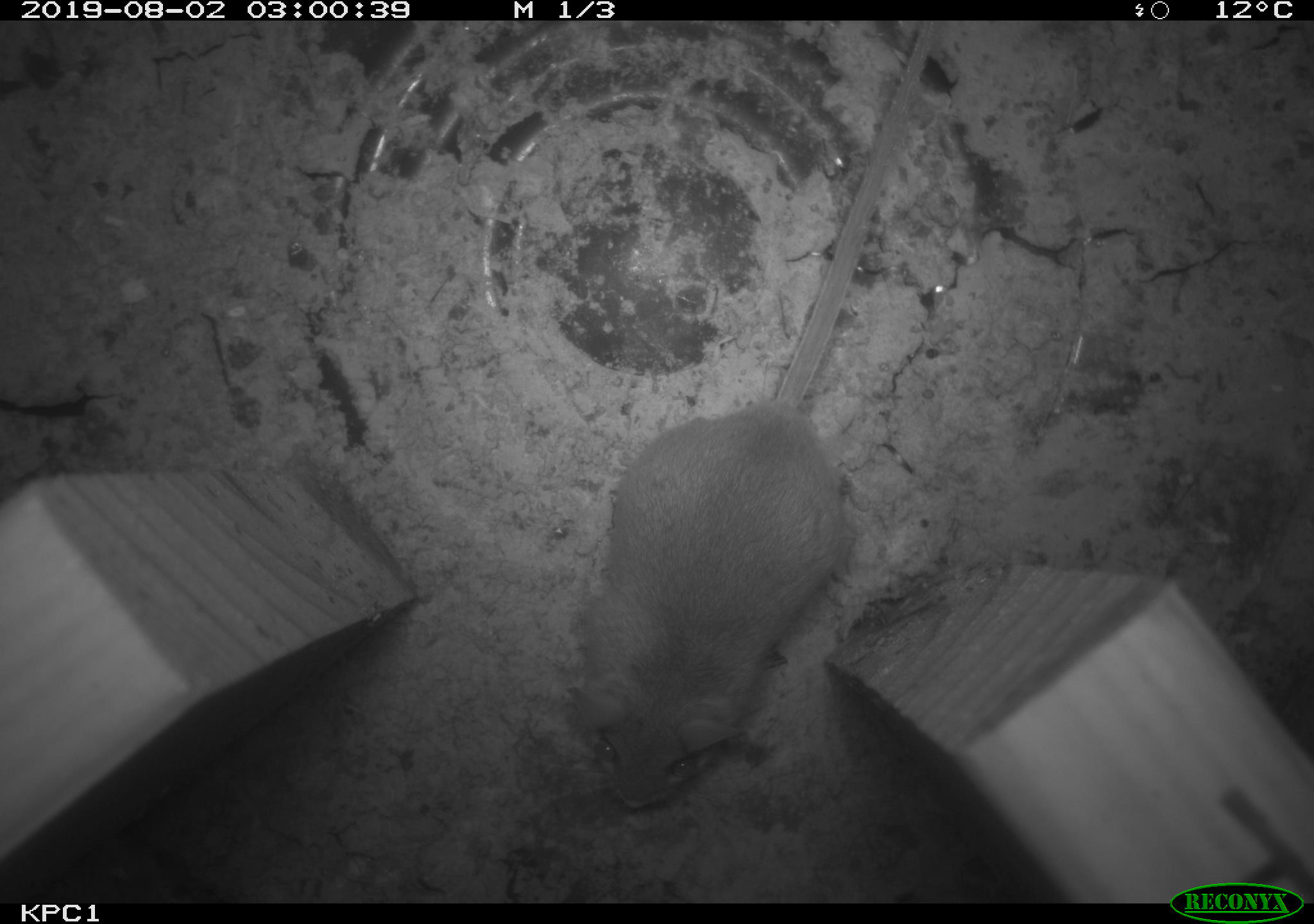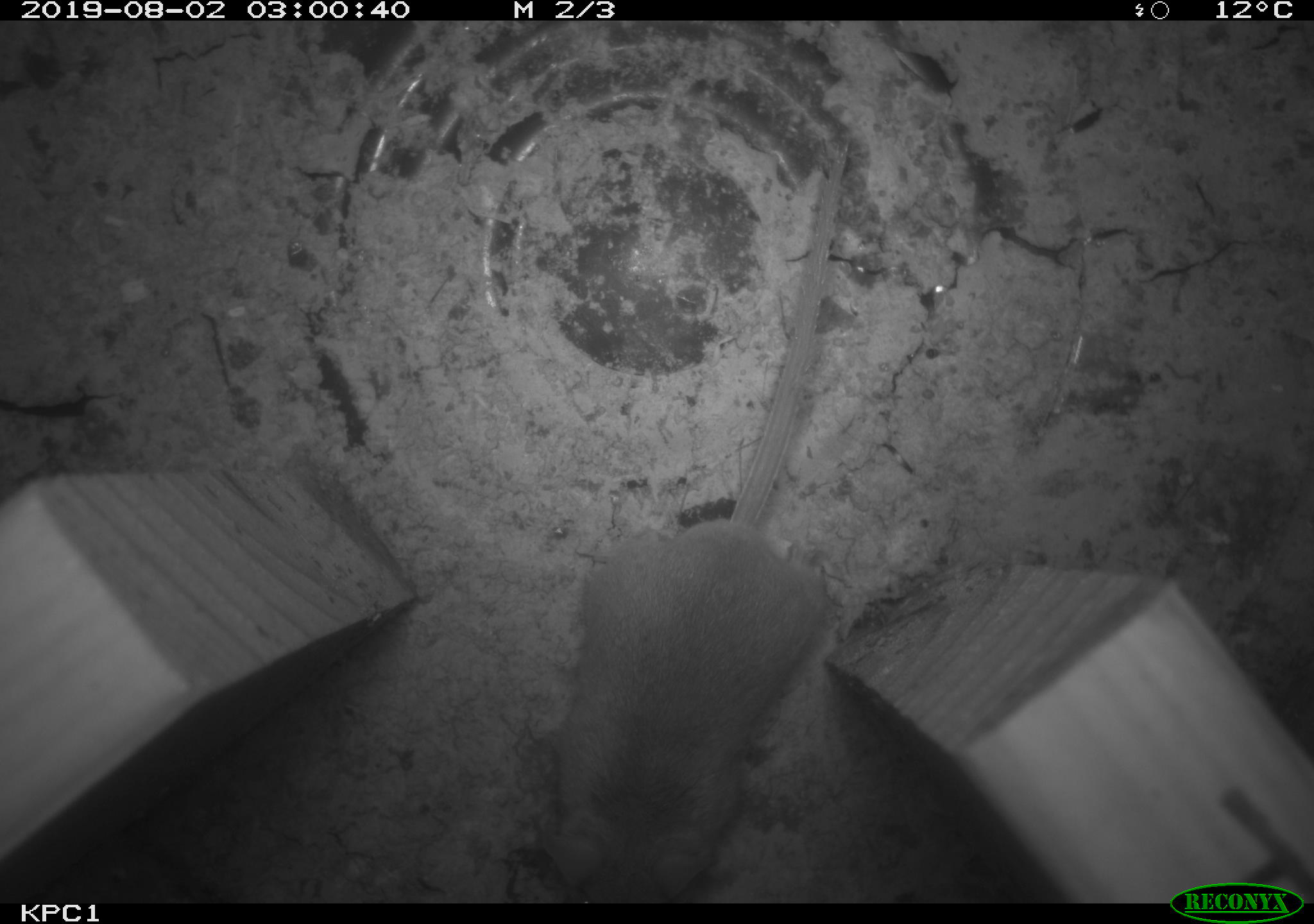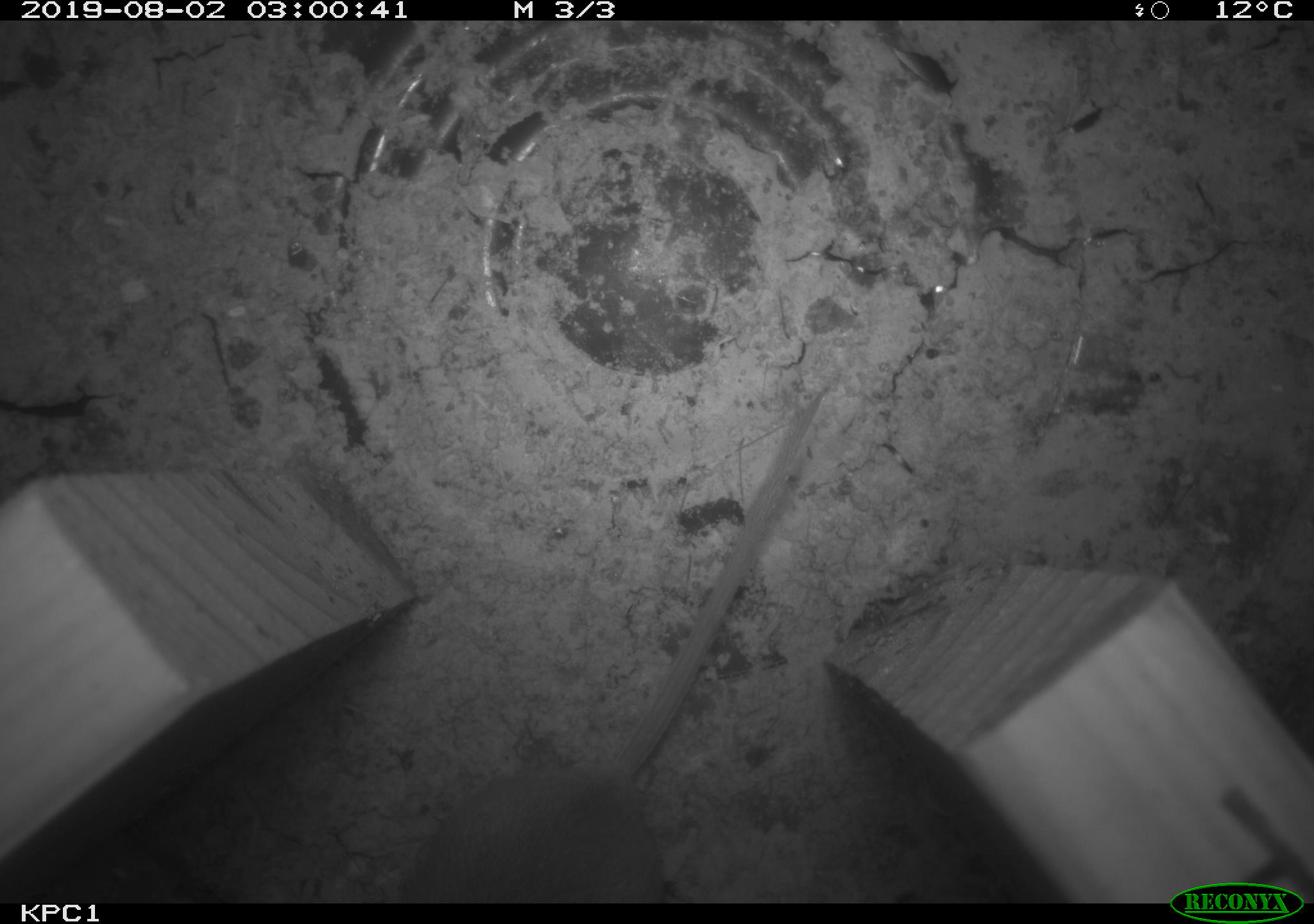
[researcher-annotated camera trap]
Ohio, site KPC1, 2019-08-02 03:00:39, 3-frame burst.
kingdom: Animalia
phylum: Chordata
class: Mammalia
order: Rodentia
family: Cricetidae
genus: Peromyscus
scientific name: Peromyscus leucopus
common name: white-footed mouse